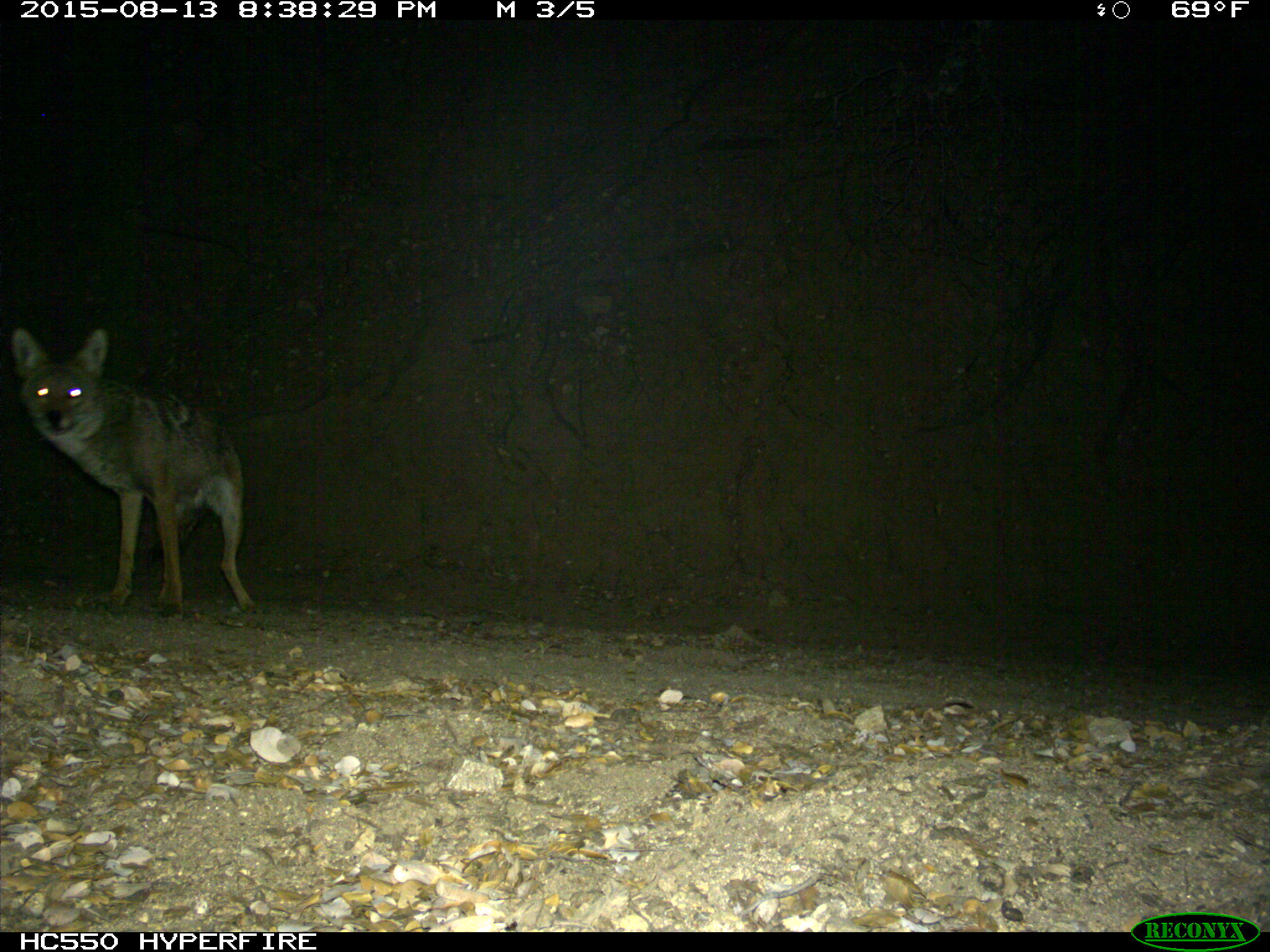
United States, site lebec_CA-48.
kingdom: Animalia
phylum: Chordata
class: Mammalia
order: Carnivora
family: Canidae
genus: Canis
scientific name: Canis latrans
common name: coyote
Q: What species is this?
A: Canis latrans (coyote).